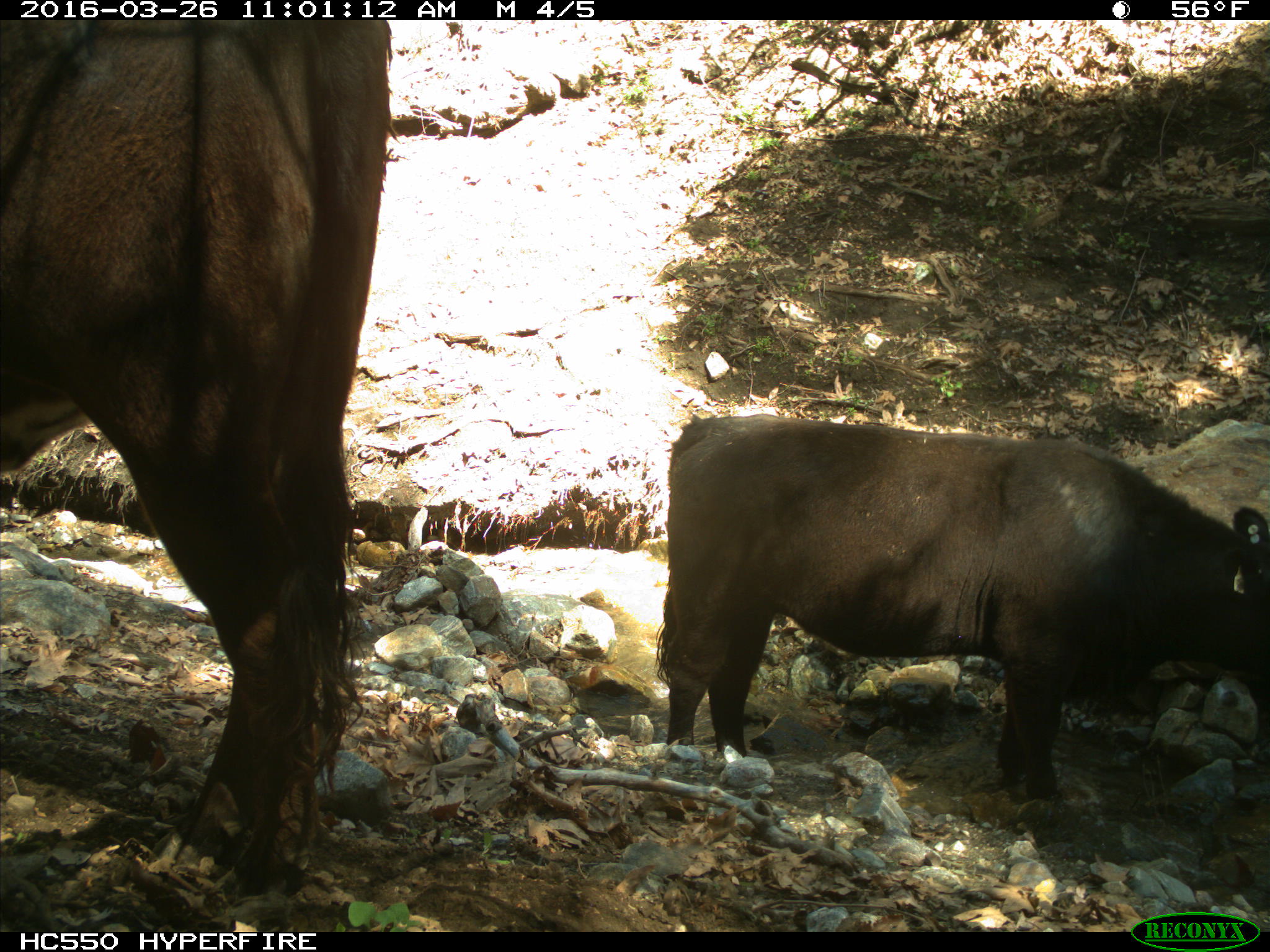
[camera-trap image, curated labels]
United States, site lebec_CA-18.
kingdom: Animalia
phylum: Chordata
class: Mammalia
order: Artiodactyla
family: Bovidae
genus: Bos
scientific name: Bos taurus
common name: domestic cow